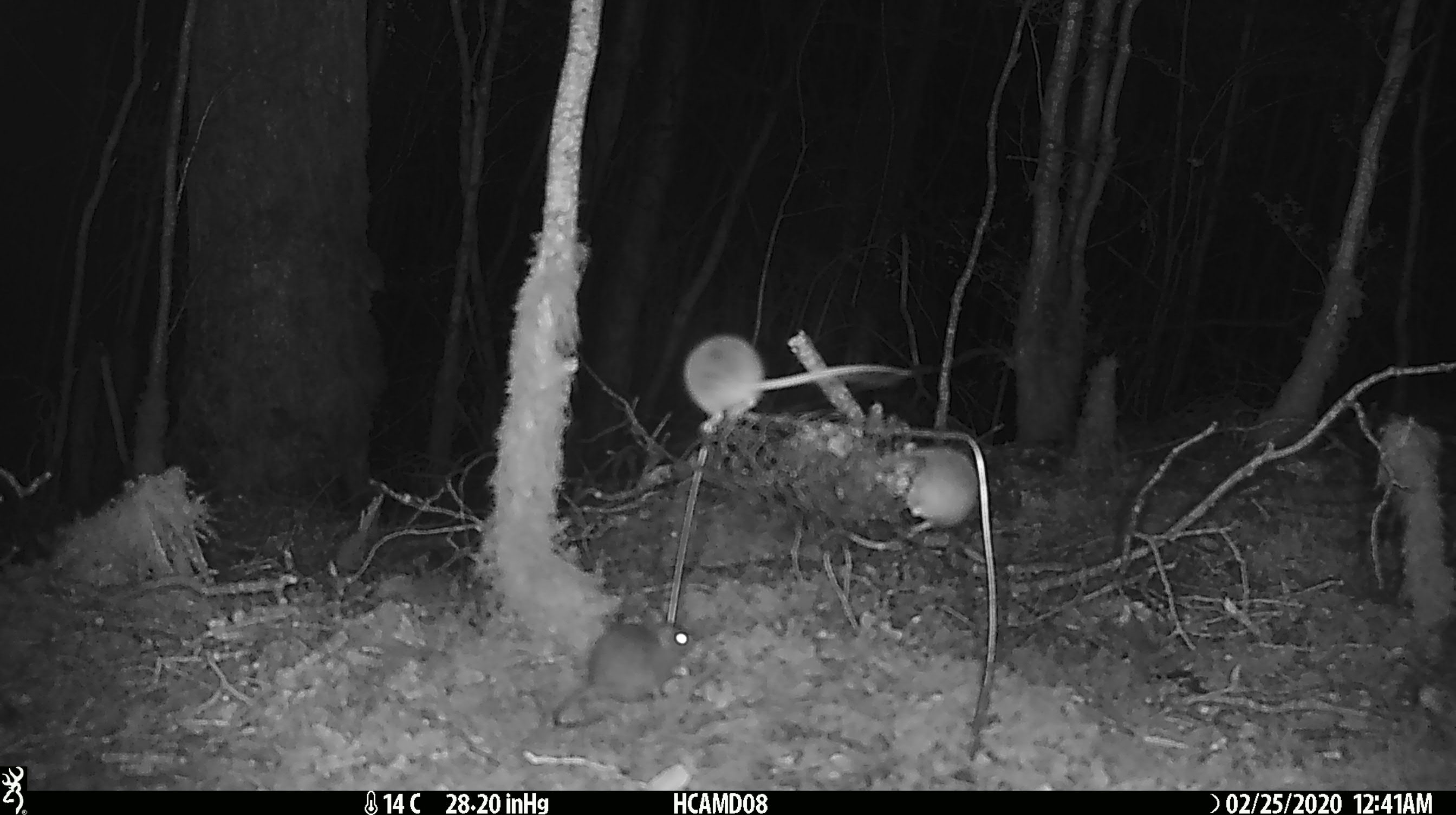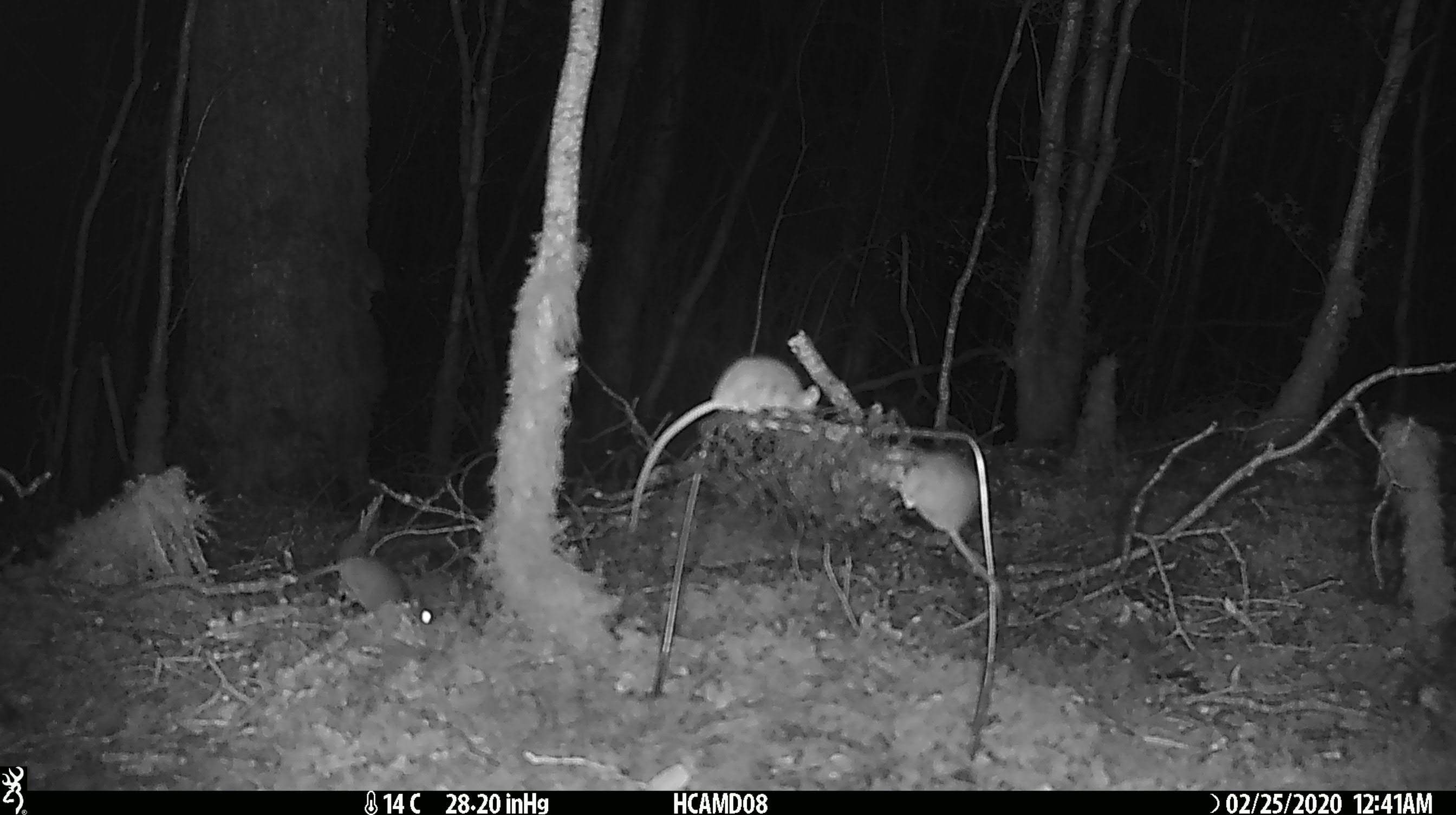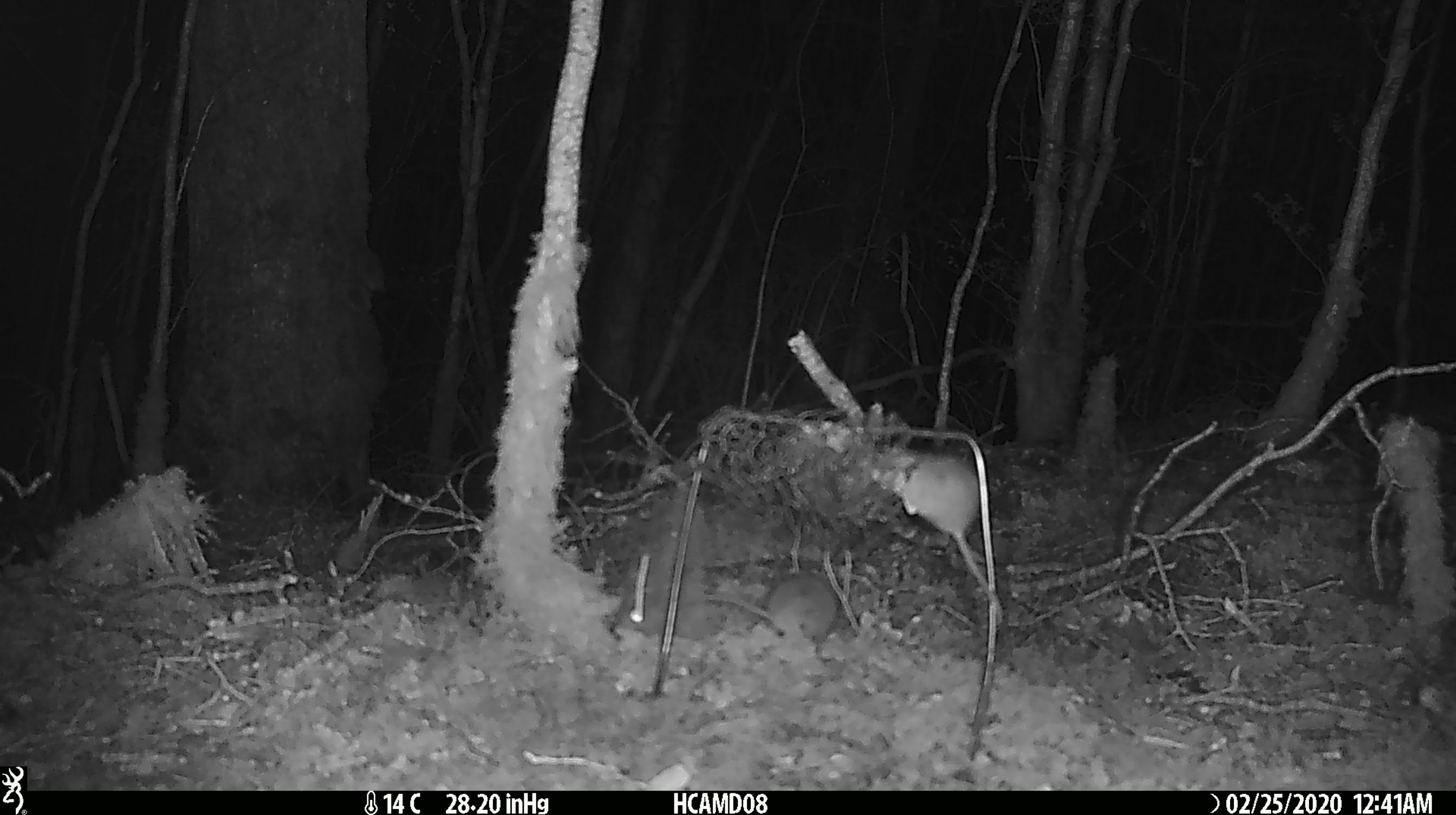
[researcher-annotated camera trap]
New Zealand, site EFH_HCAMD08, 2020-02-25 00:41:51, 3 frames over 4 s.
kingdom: Animalia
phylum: Chordata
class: Mammalia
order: Rodentia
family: Muridae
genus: Mus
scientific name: Mus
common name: mouse